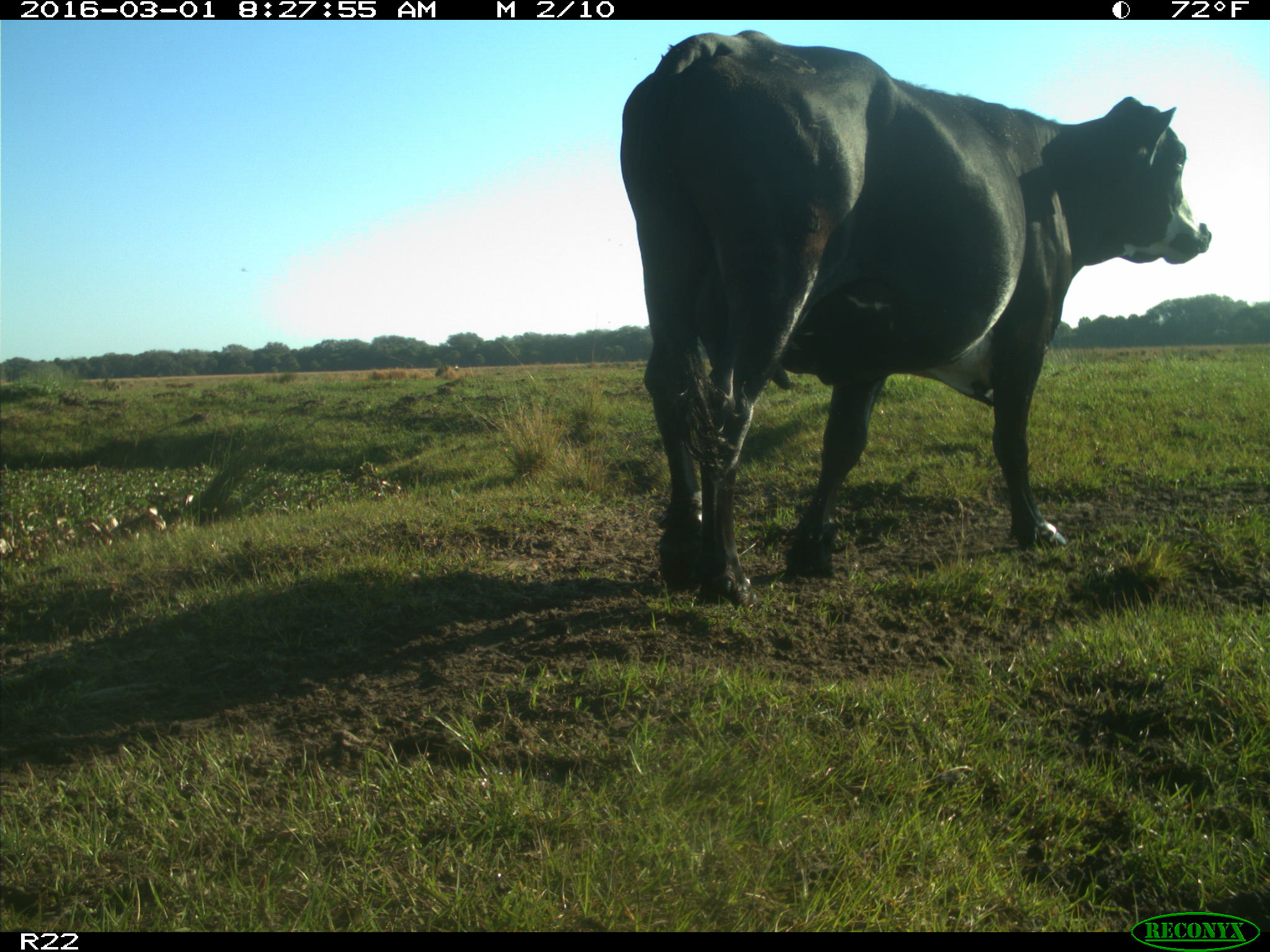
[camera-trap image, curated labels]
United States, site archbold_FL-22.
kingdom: Animalia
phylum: Chordata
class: Mammalia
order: Artiodactyla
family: Bovidae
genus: Bos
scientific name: Bos taurus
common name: domestic cow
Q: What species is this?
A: Bos taurus (domestic cow).